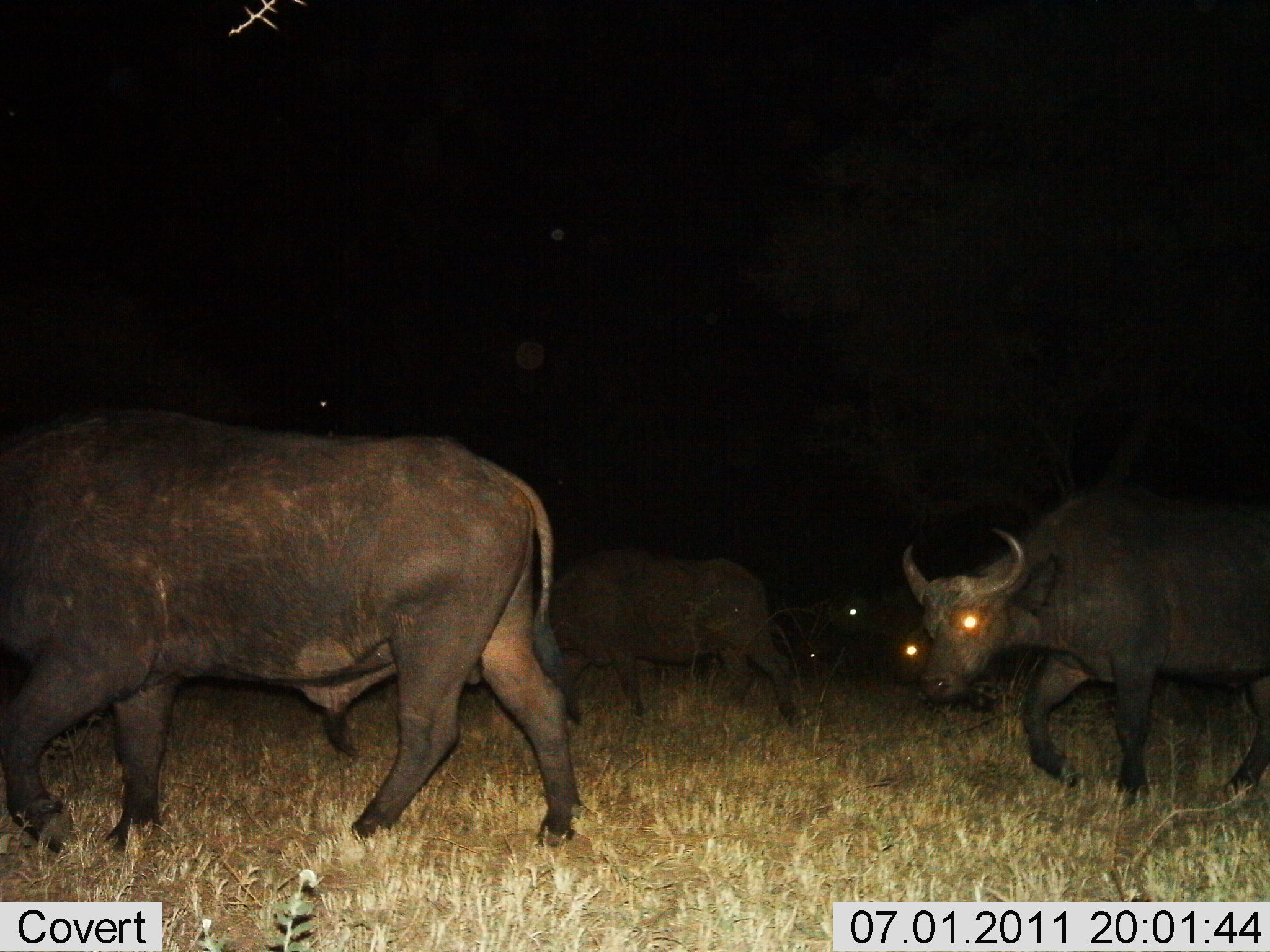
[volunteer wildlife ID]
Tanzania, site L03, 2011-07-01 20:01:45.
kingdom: Animalia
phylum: Chordata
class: Mammalia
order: Artiodactyla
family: Bovidae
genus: Syncerus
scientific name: Syncerus caffer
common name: cape buffalo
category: buffalo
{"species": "buffalo (cape buffalo) (Syncerus caffer)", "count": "5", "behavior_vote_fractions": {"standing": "0%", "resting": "0%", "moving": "100%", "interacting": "0%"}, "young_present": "0%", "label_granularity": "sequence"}